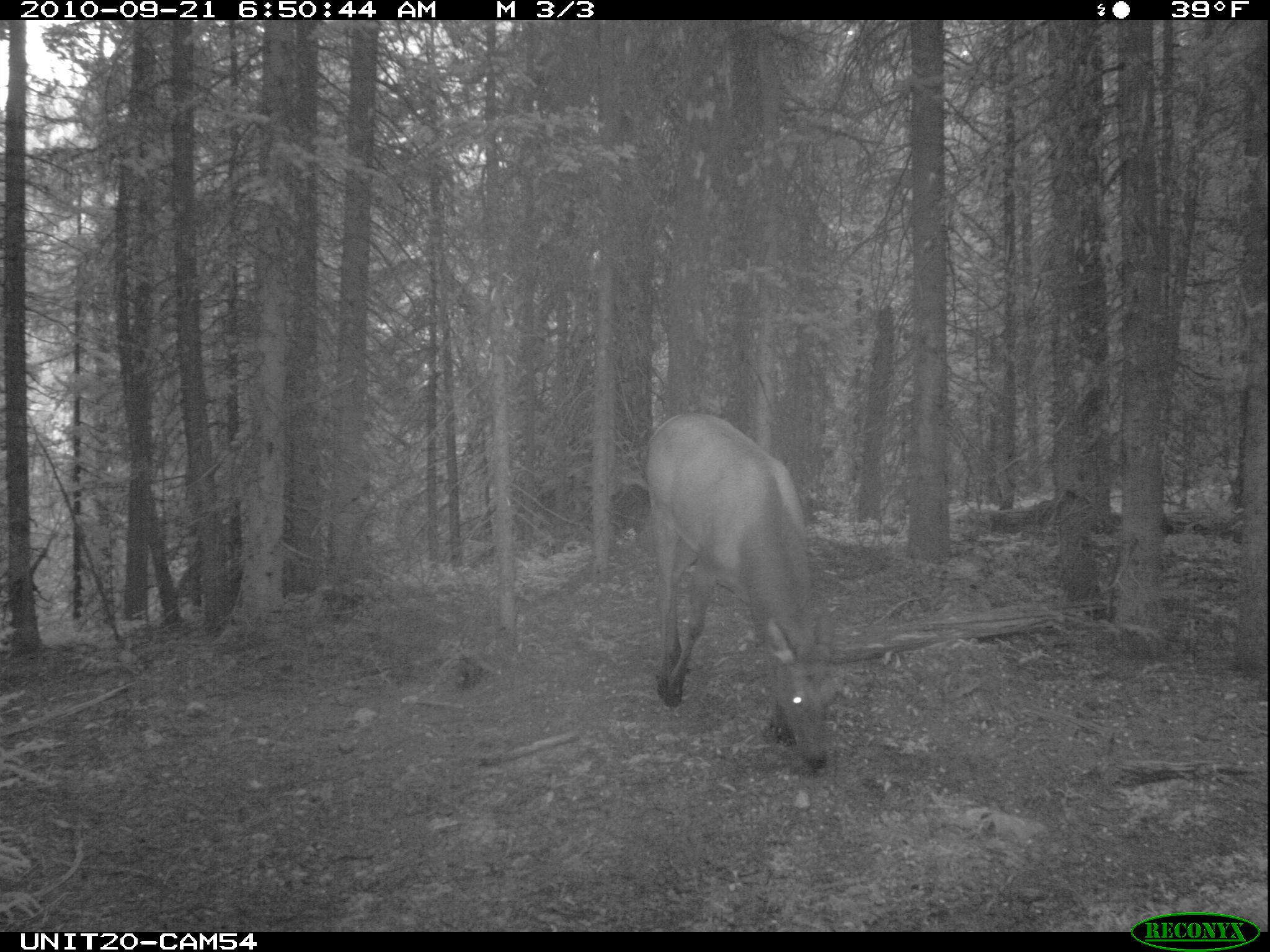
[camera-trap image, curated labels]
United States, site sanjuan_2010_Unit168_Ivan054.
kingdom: Animalia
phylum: Chordata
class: Mammalia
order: Artiodactyla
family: Cervidae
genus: Cervus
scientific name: Cervus elaphus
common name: red deer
Cervus elaphus (red deer).